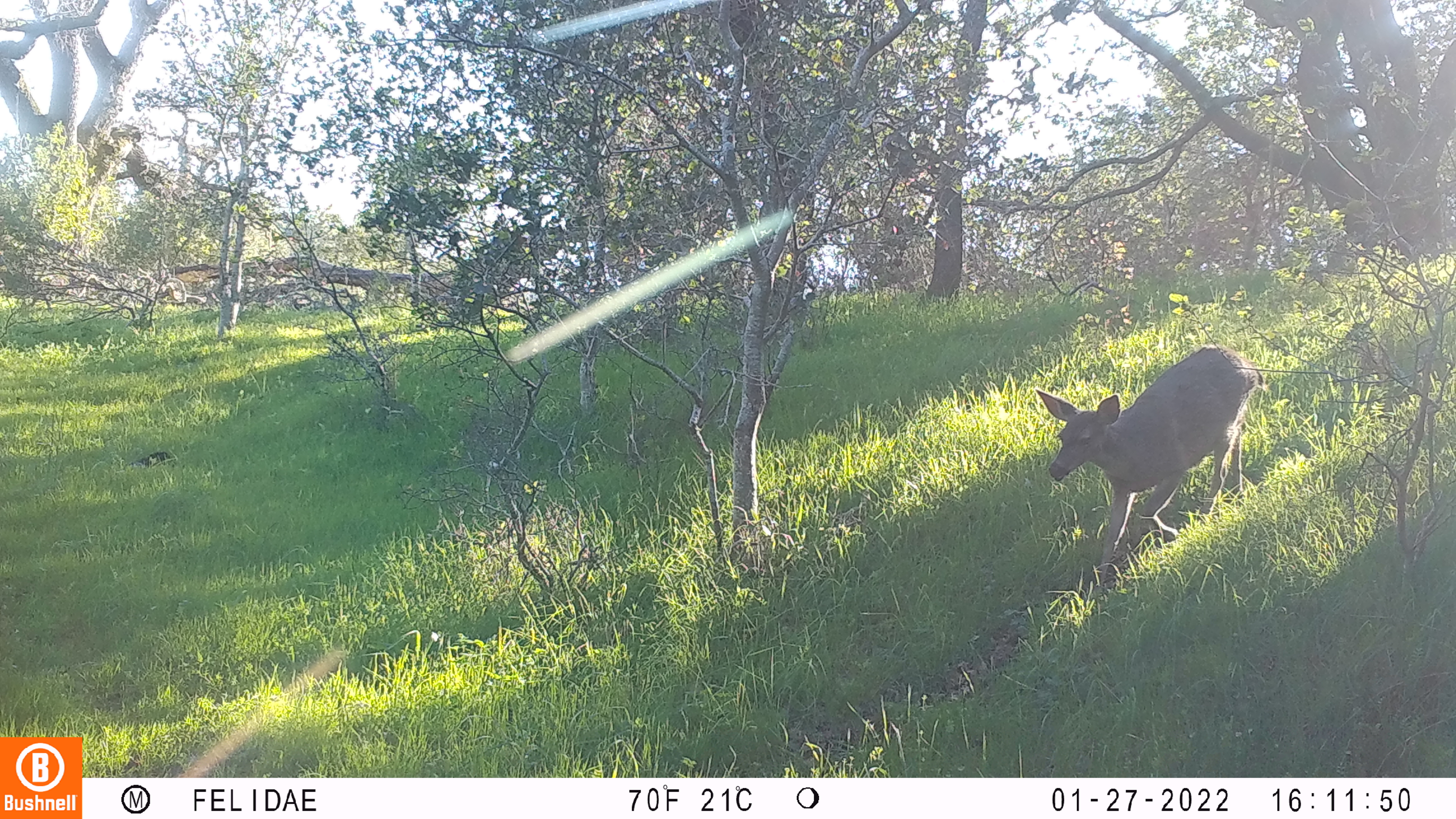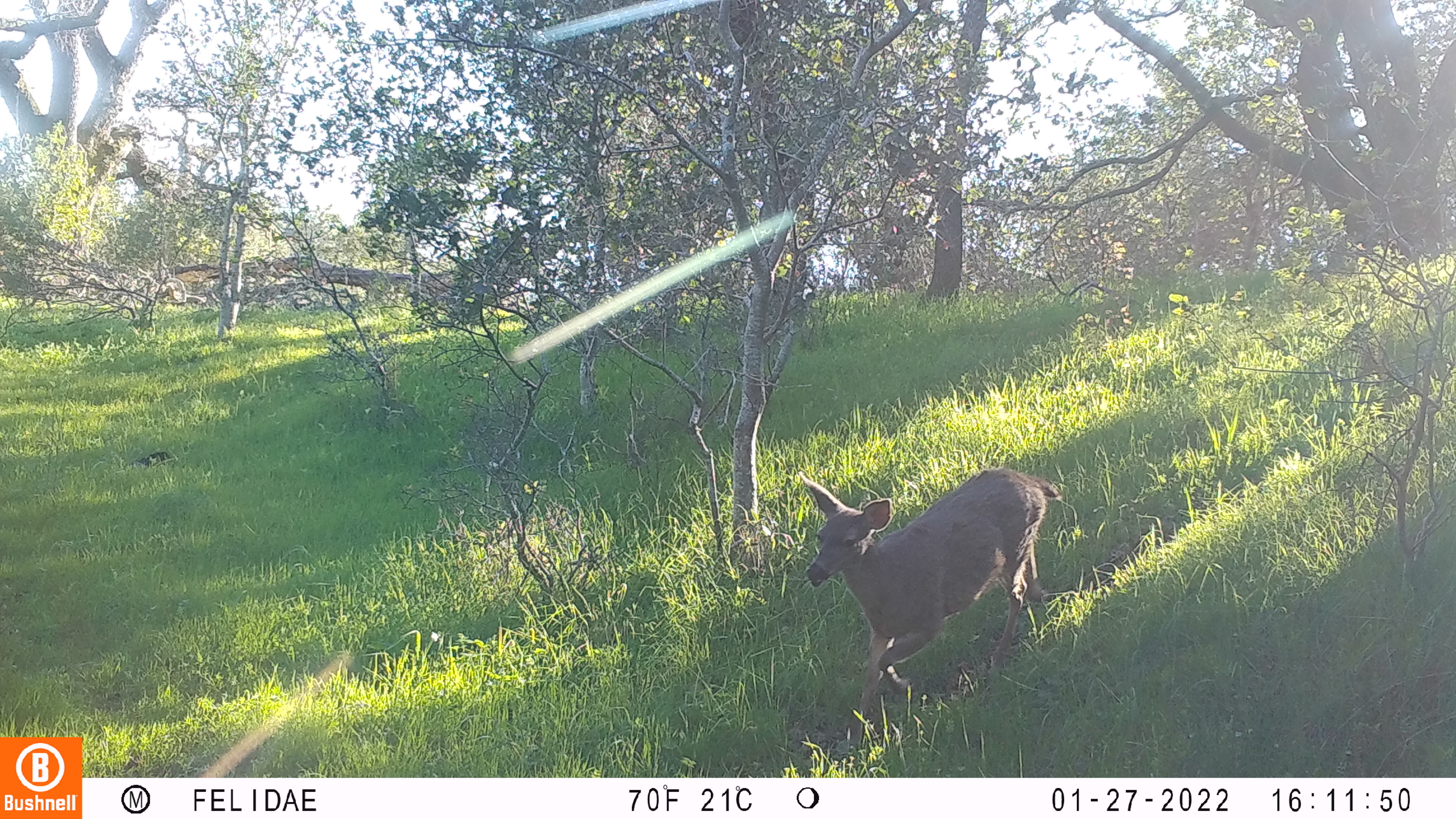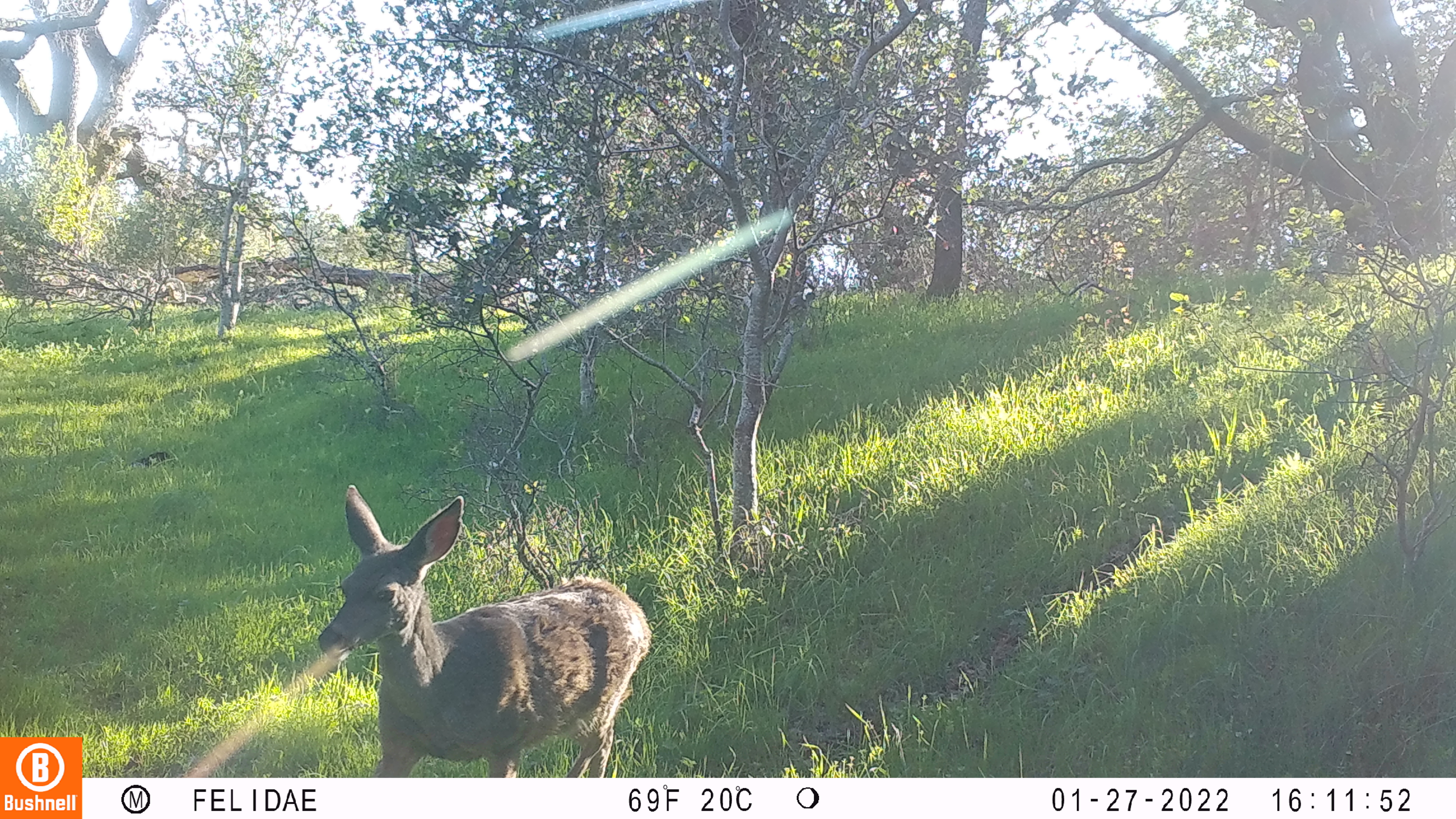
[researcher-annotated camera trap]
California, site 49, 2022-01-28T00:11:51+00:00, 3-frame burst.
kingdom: Animalia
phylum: Chordata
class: Mammalia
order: Artiodactyla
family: Cervidae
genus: Odocoileus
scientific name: Odocoileus hemionus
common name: mule deer